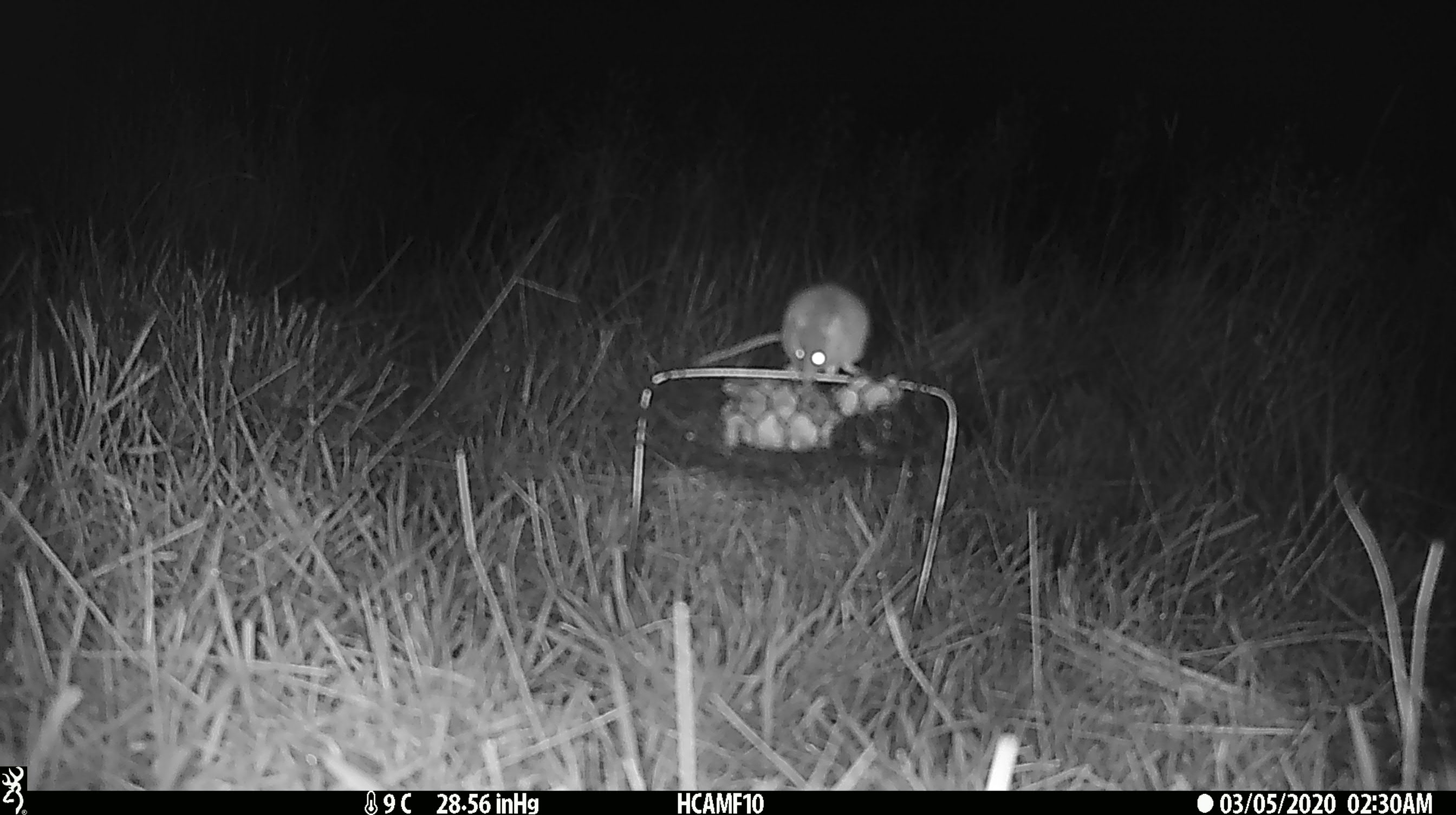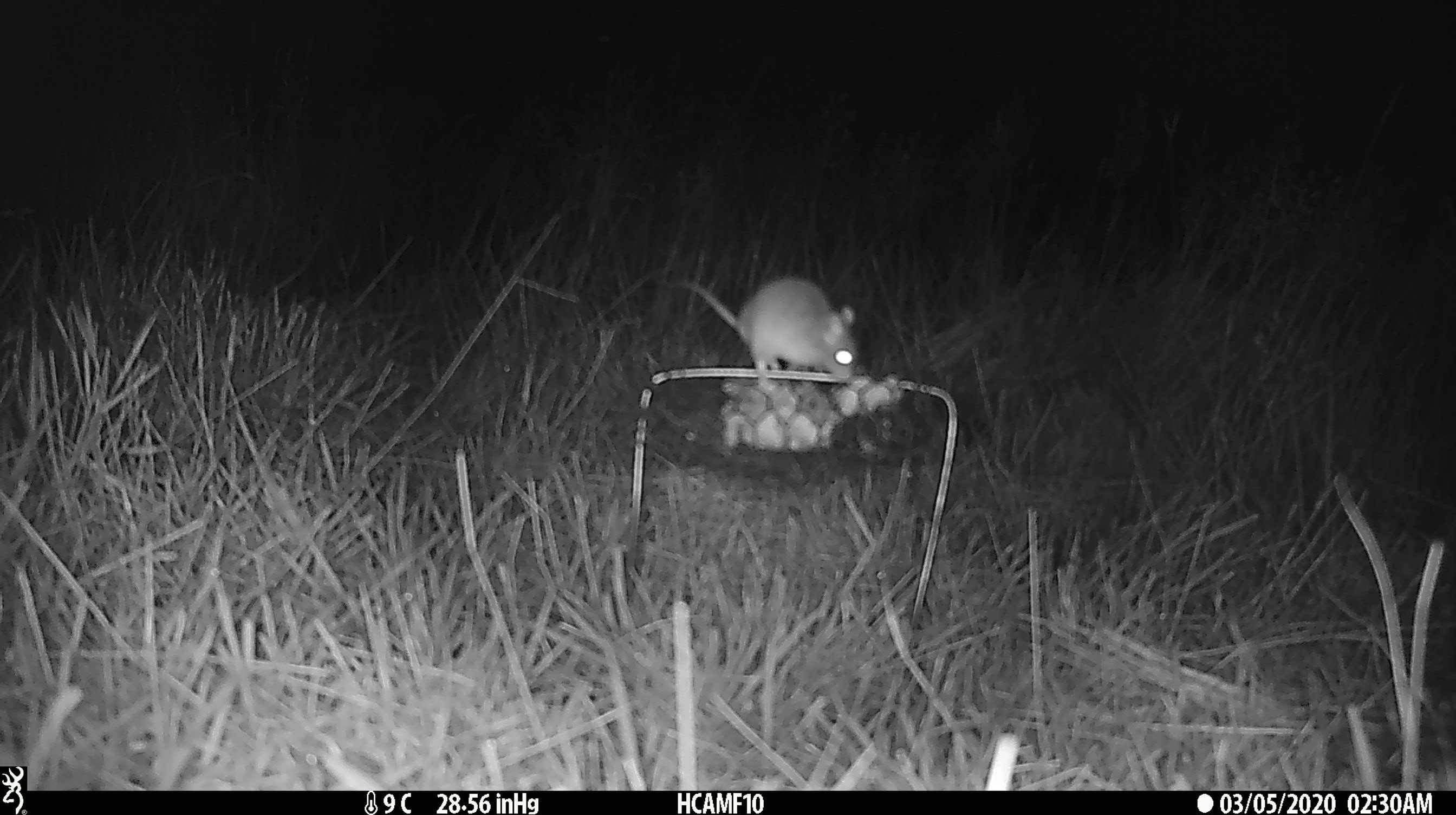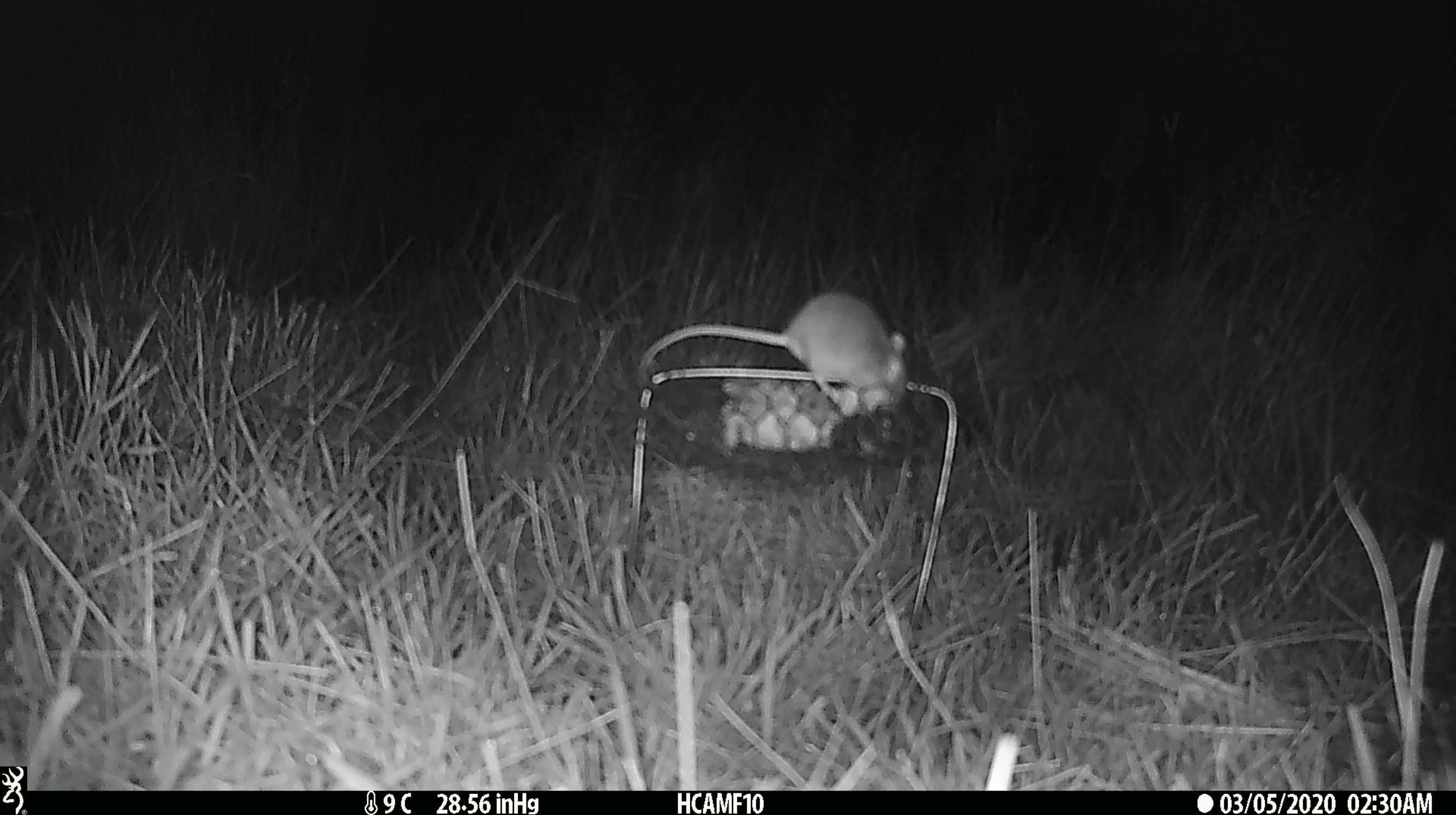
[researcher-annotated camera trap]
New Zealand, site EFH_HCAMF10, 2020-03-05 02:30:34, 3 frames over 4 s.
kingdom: Animalia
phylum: Chordata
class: Mammalia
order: Rodentia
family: Muridae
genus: Mus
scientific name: Mus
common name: mouse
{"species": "mouse (Mus)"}